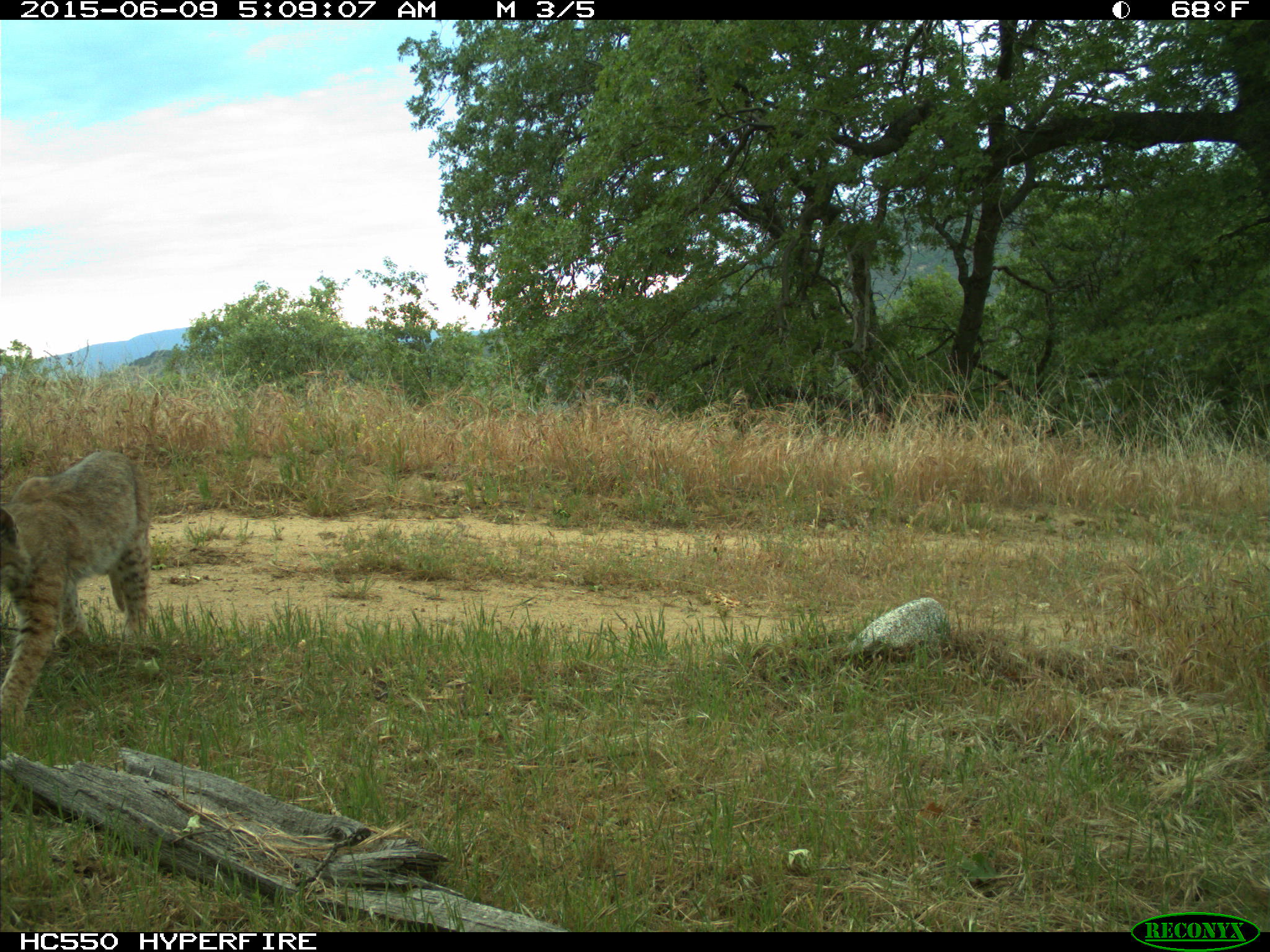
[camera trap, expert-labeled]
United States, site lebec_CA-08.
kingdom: Animalia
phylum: Chordata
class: Mammalia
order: Carnivora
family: Felidae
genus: Lynx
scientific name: Lynx rufus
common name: bobcat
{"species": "Lynx rufus (bobcat)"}